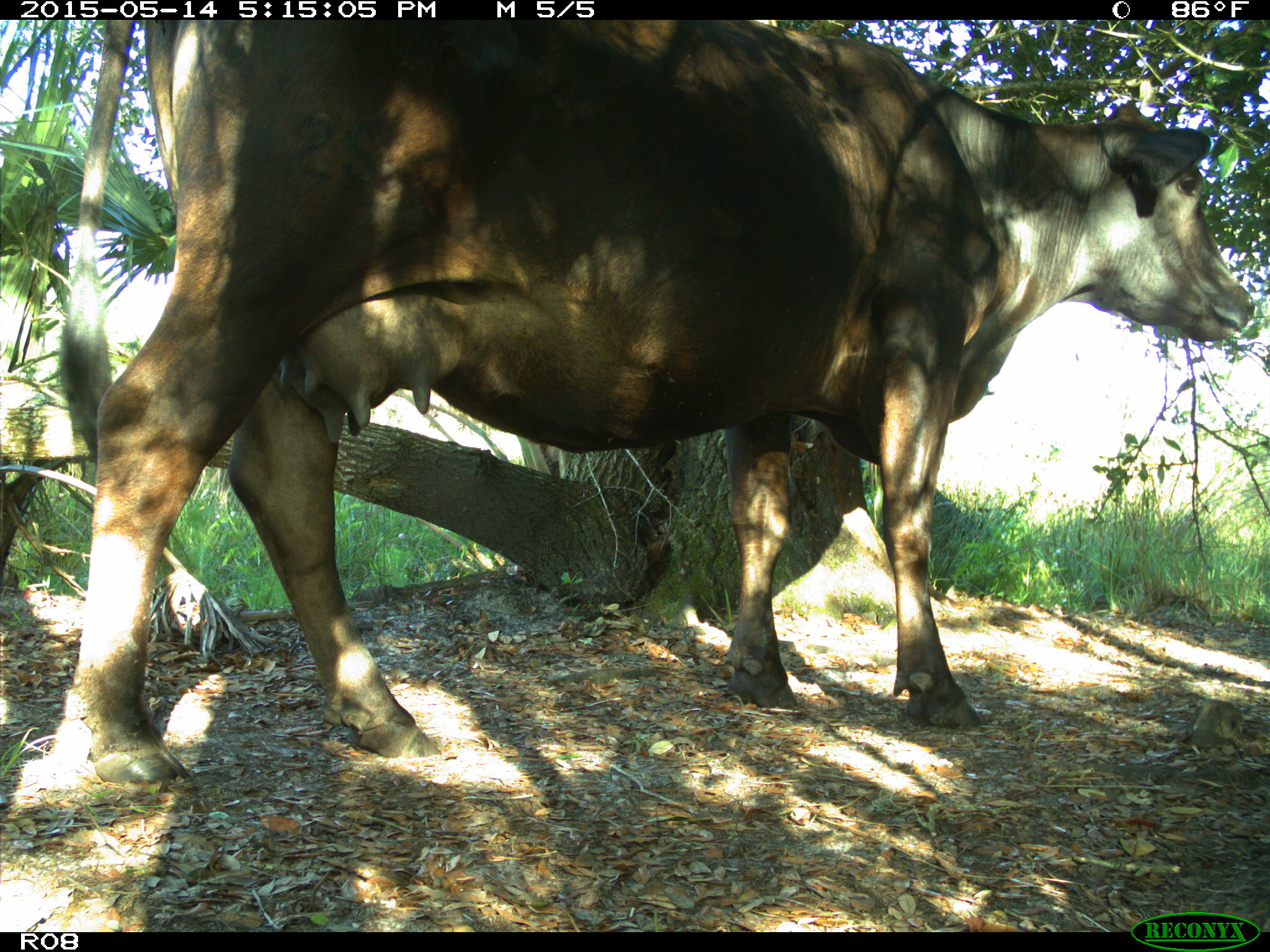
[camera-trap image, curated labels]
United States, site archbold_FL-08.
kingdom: Animalia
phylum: Chordata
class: Mammalia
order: Artiodactyla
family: Bovidae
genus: Bos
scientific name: Bos taurus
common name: domestic cow